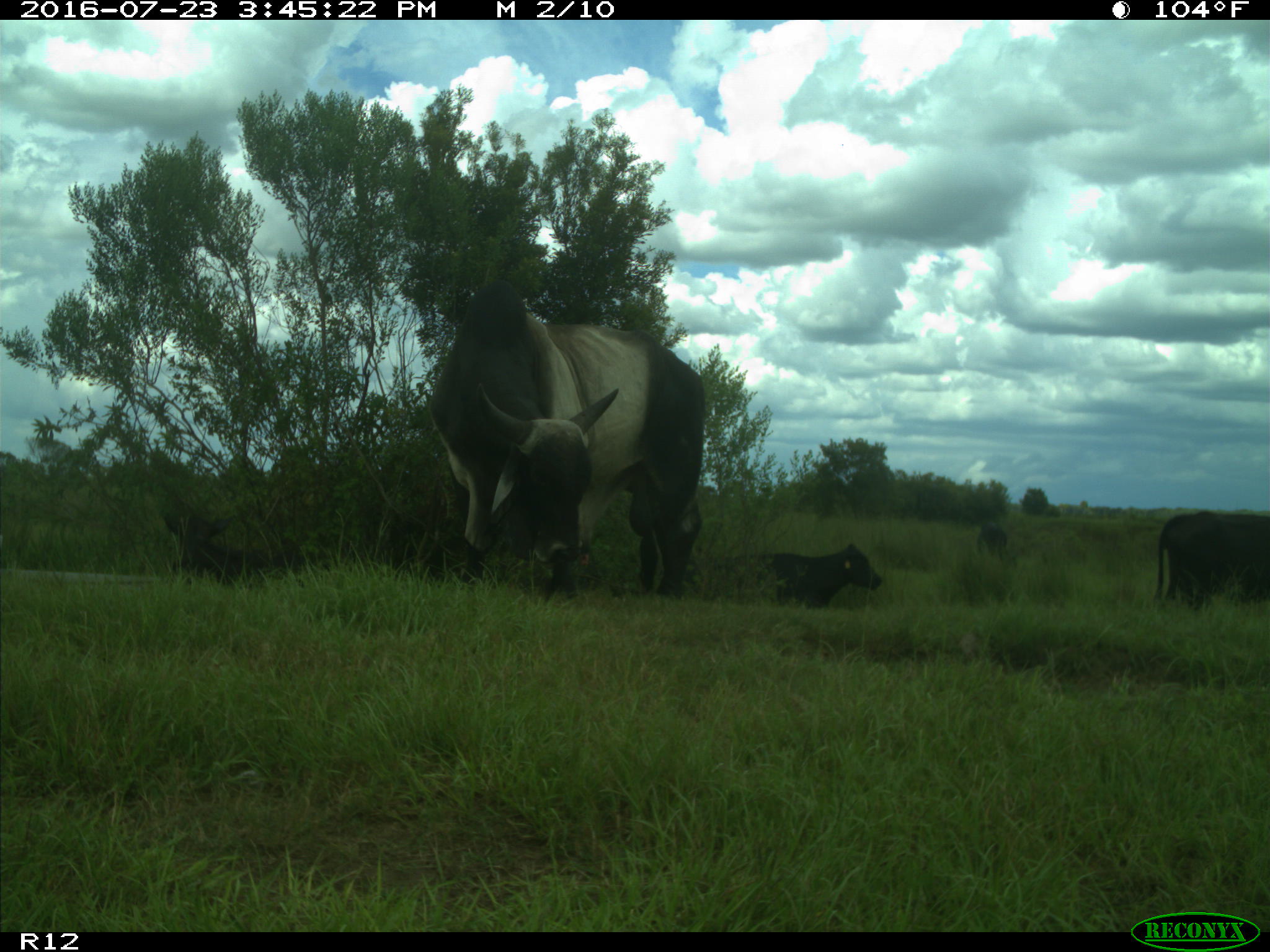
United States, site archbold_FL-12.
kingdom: Animalia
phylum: Chordata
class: Mammalia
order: Artiodactyla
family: Bovidae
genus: Bos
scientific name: Bos taurus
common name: domestic cow